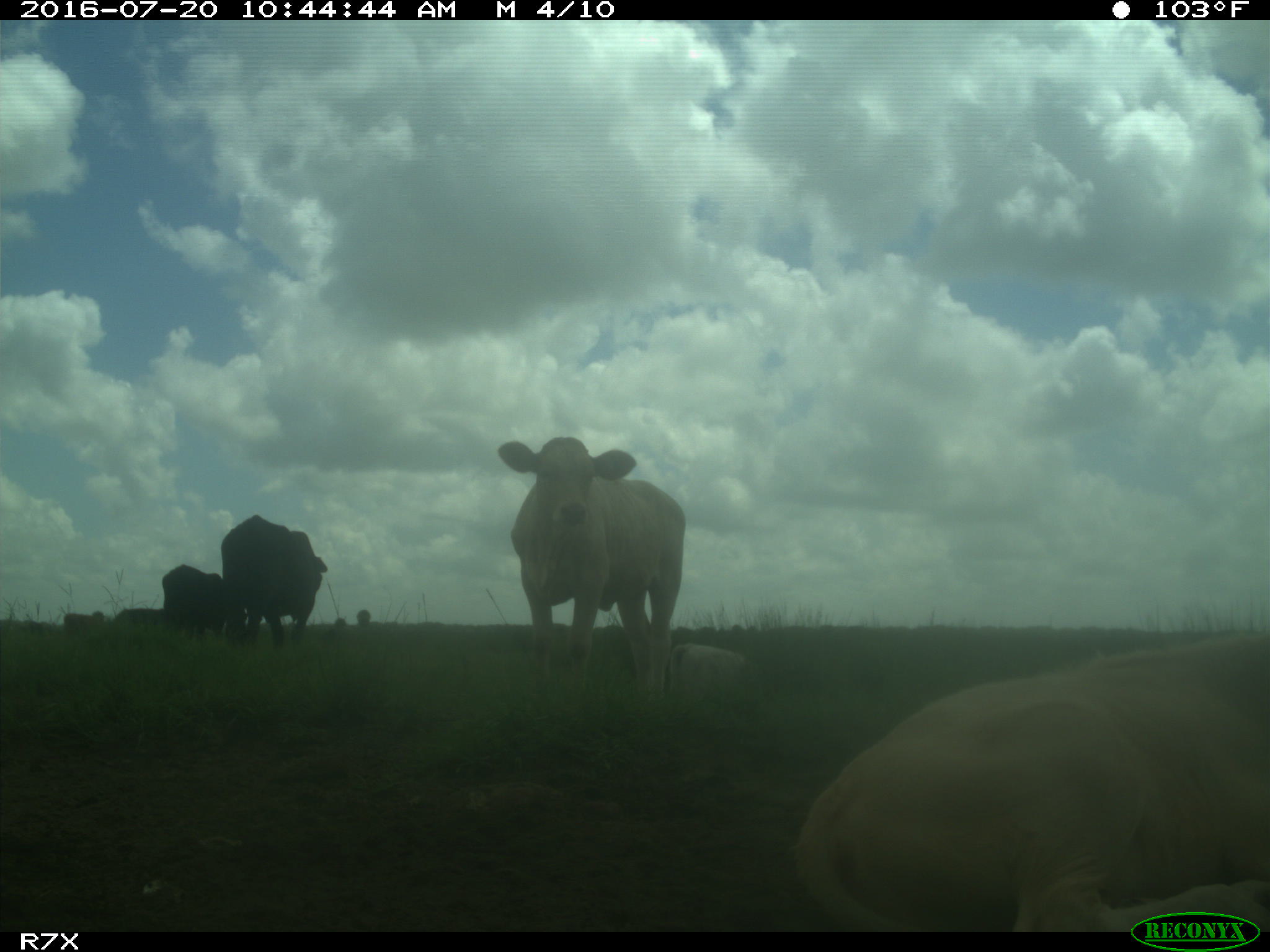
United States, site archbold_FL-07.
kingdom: Animalia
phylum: Chordata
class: Mammalia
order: Artiodactyla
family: Bovidae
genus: Bos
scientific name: Bos taurus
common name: domestic cow